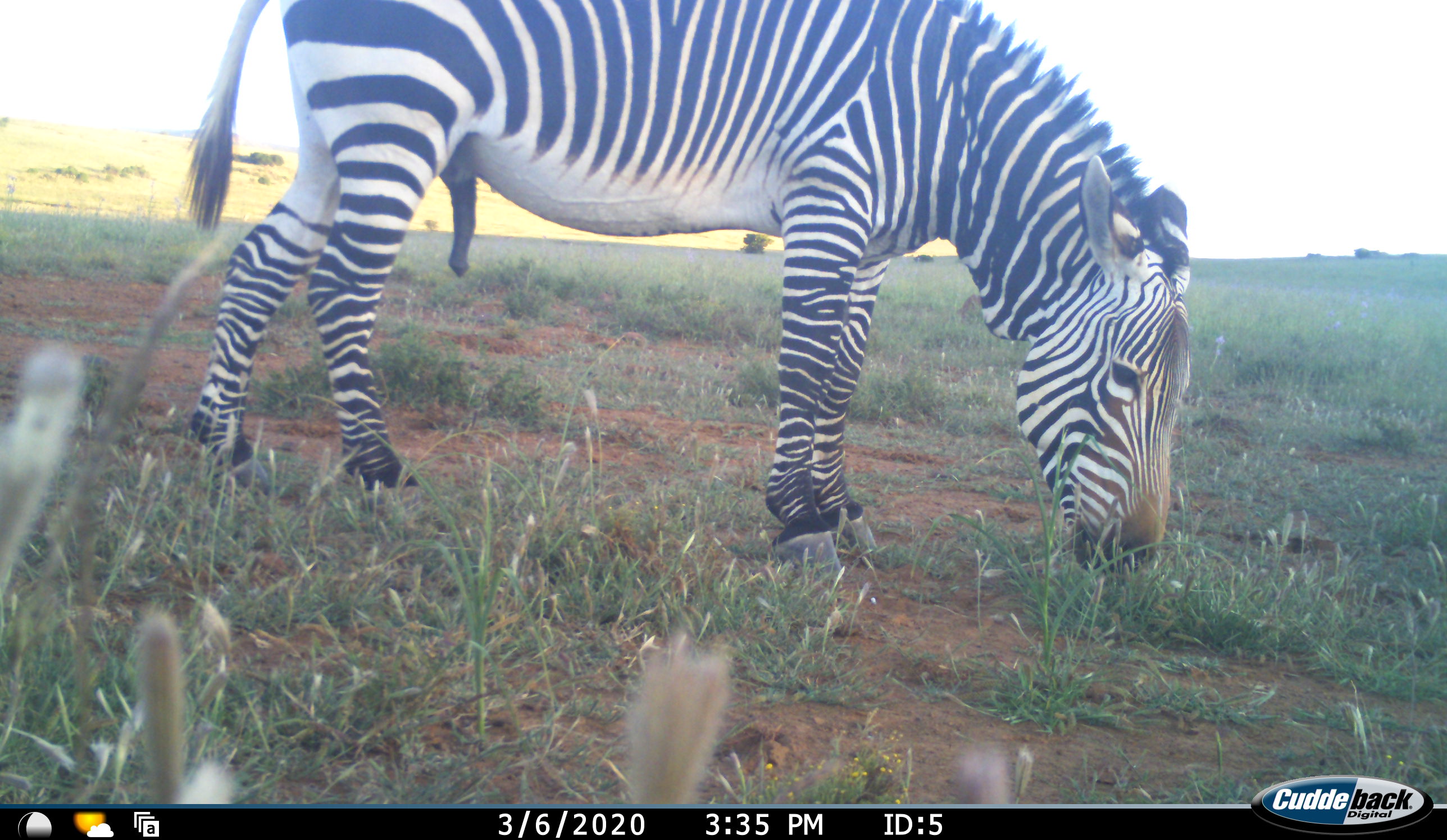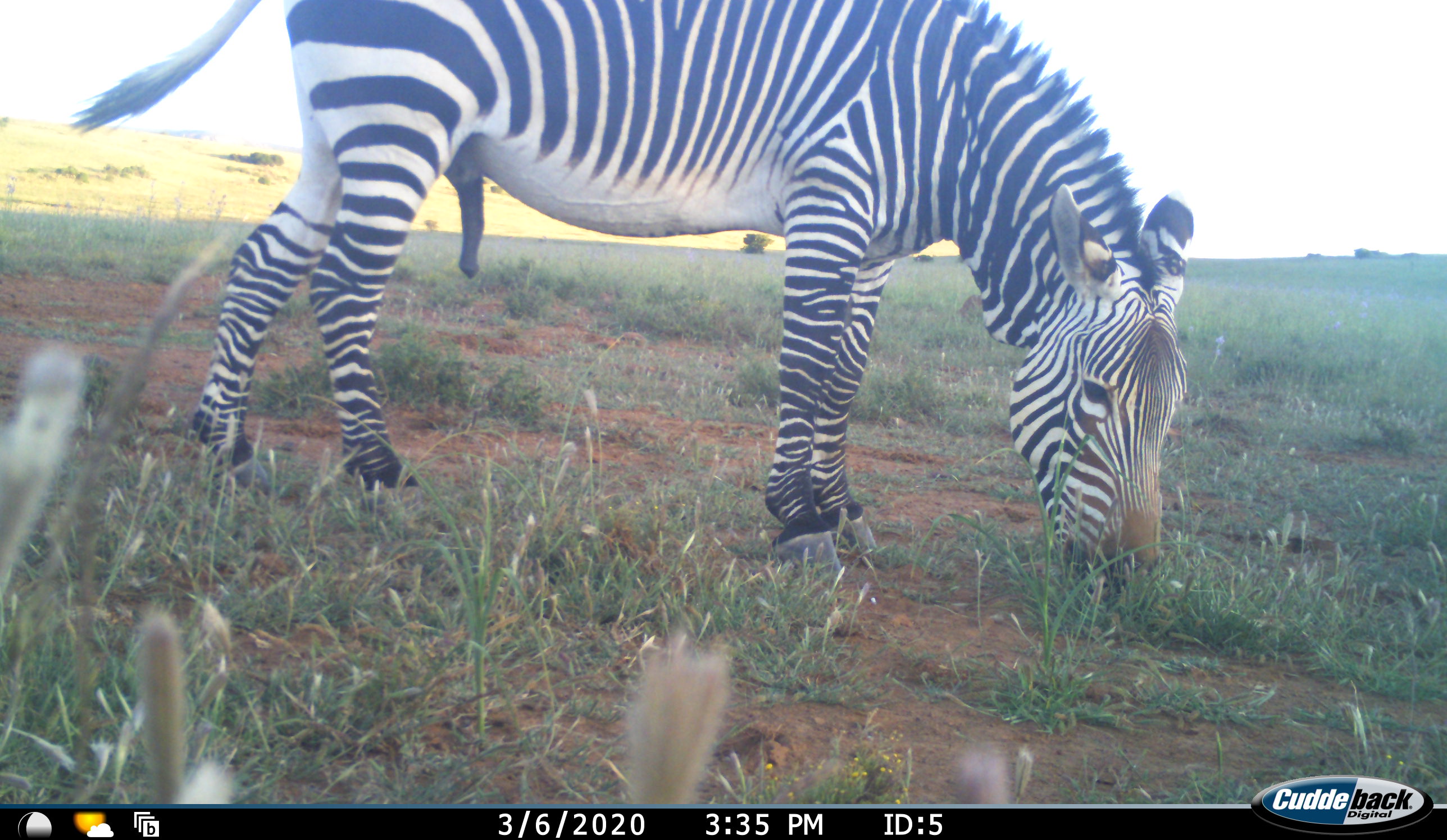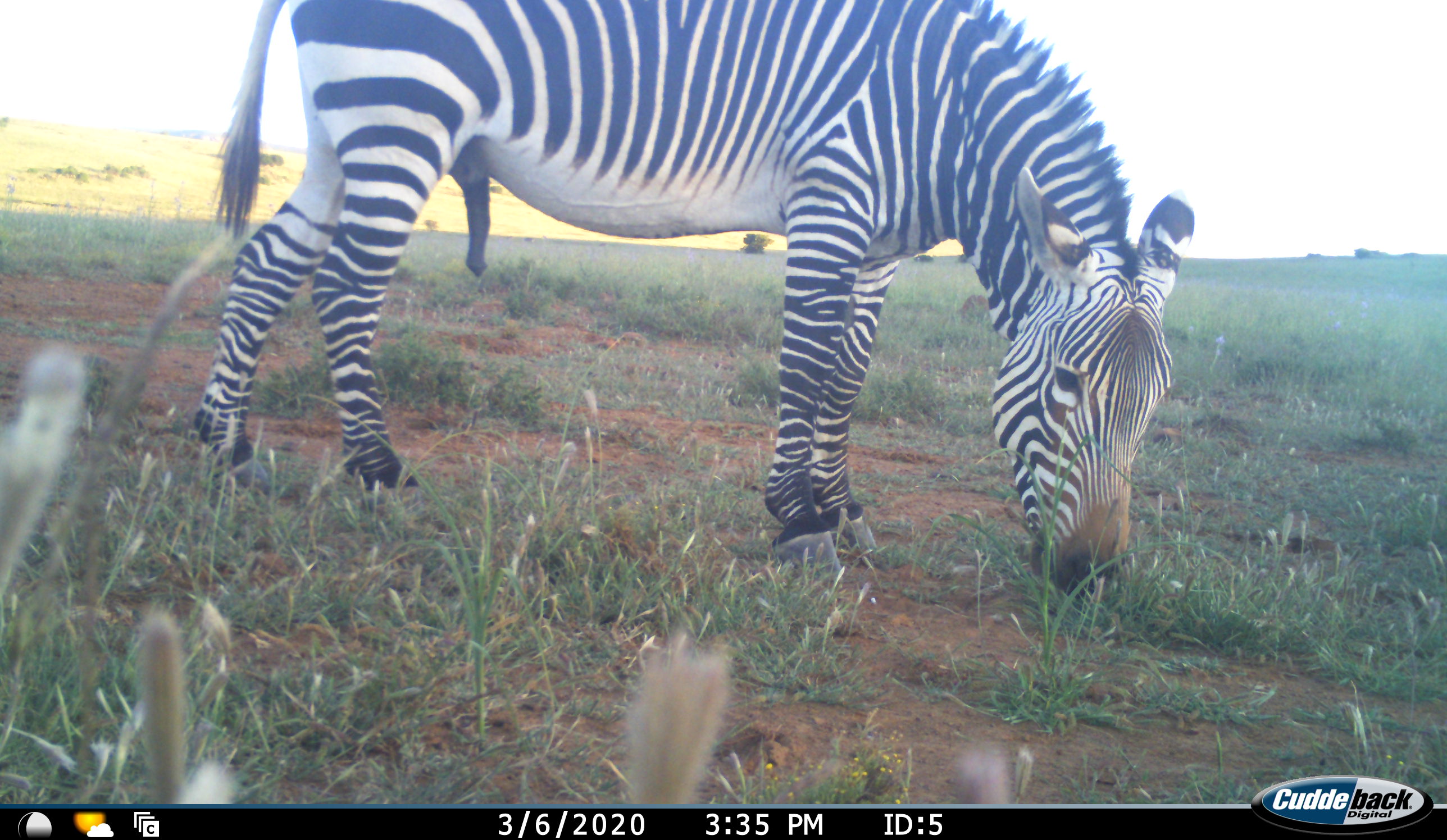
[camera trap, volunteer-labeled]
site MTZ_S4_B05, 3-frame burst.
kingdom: Animalia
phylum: Chordata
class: Mammalia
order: Perissodactyla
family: Equidae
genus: Equus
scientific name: Equus zebra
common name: mountain zebra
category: zebramountain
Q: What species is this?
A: Zebramountain (mountain zebra) (Equus zebra).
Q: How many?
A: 1.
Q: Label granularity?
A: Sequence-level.